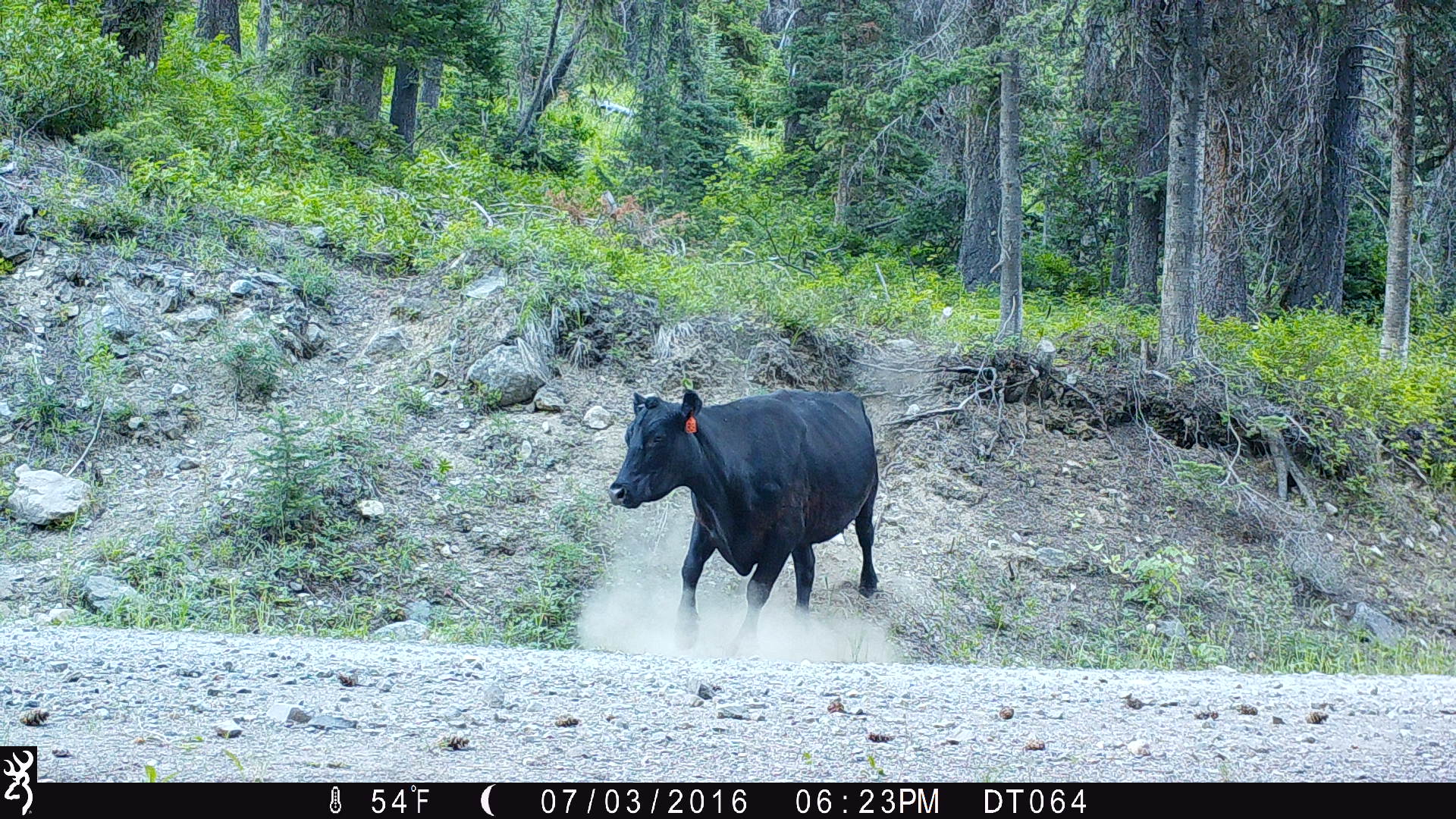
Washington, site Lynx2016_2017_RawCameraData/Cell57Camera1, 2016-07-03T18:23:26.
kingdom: Animalia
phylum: Chordata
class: Mammalia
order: Artiodactyla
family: Bovidae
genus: Bos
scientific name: Bos taurus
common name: domestic cattle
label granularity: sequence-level